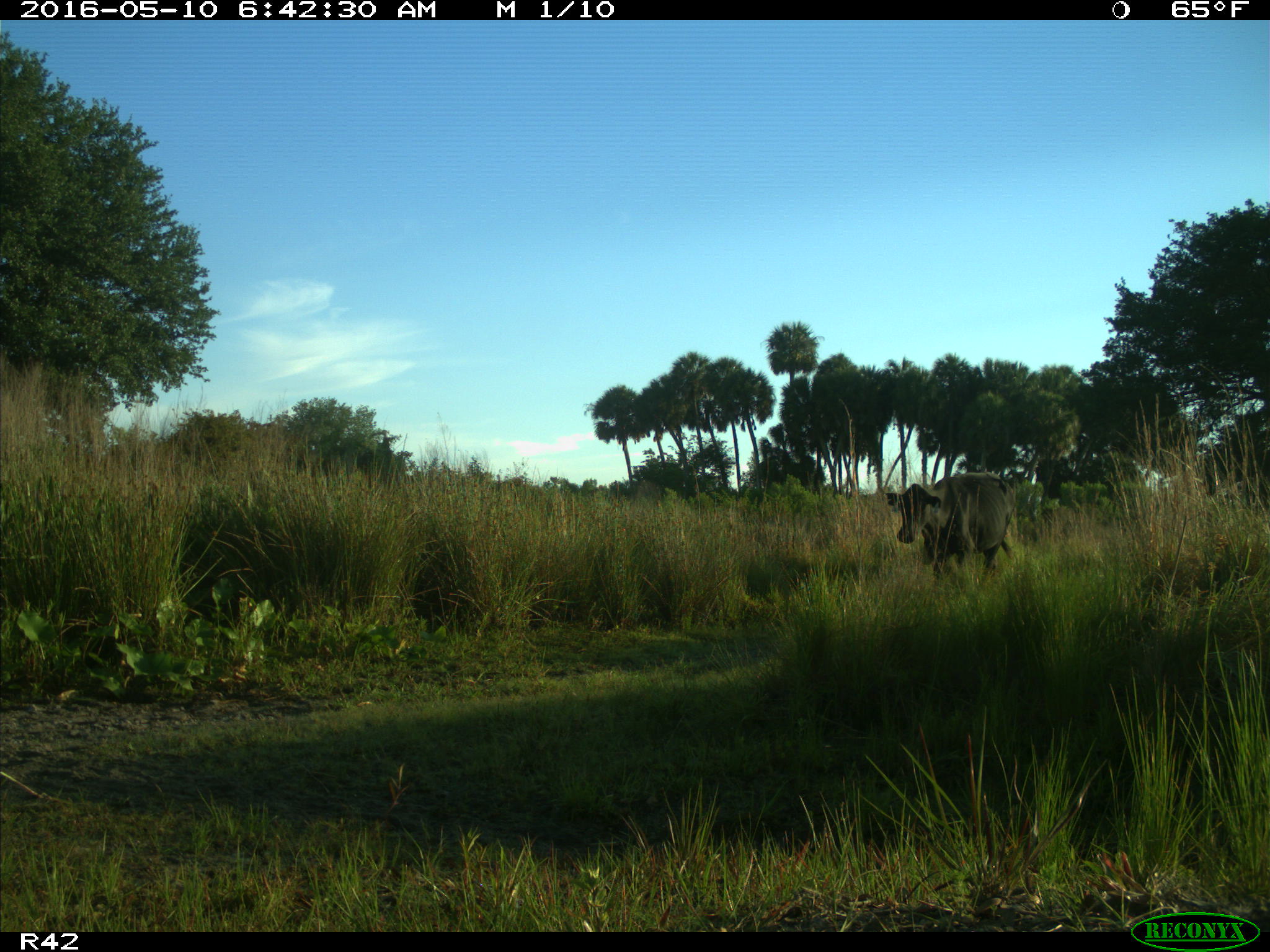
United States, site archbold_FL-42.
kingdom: Animalia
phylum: Chordata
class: Mammalia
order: Artiodactyla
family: Bovidae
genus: Bos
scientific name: Bos taurus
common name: domestic cow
Bos taurus (domestic cow).